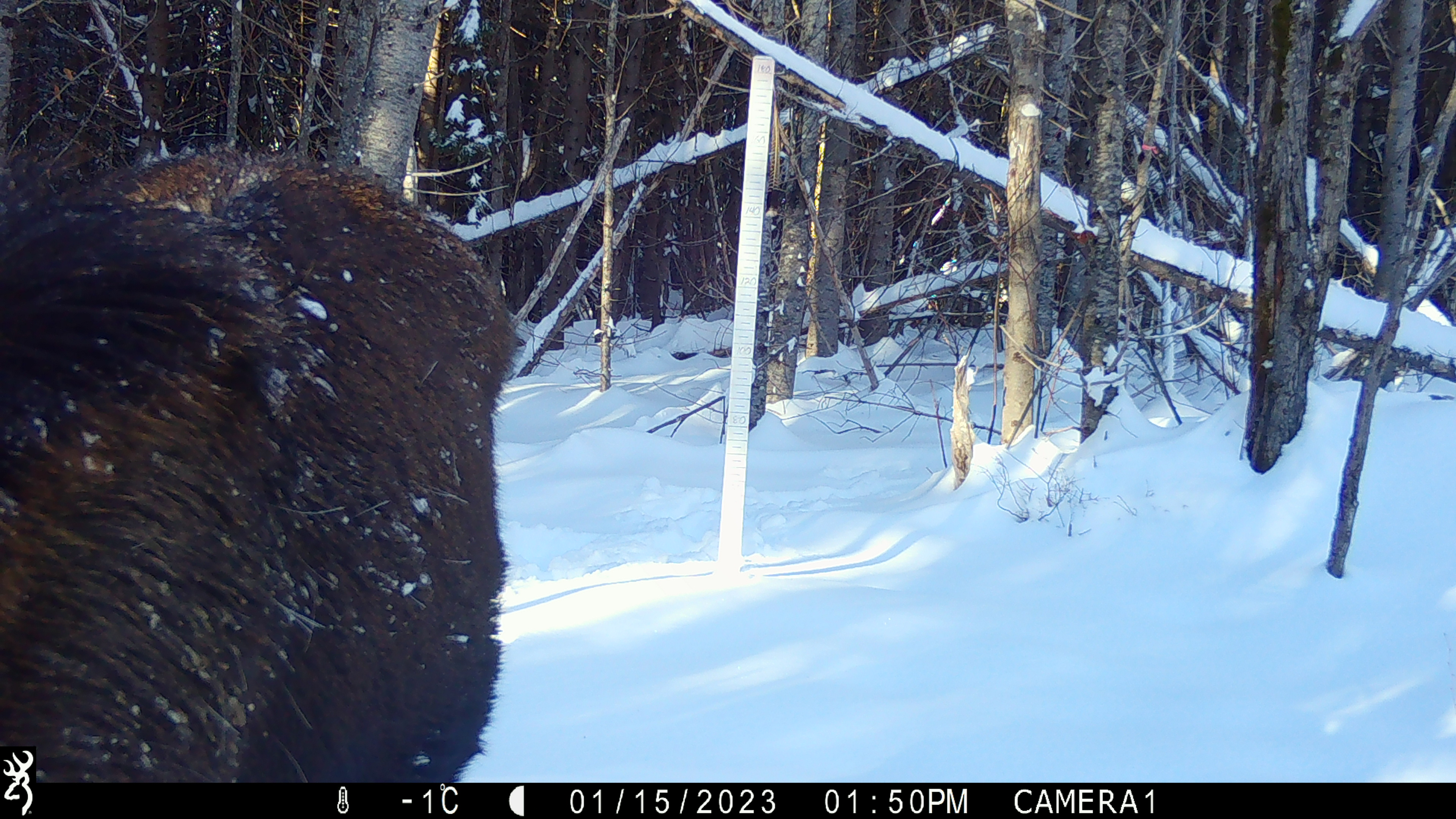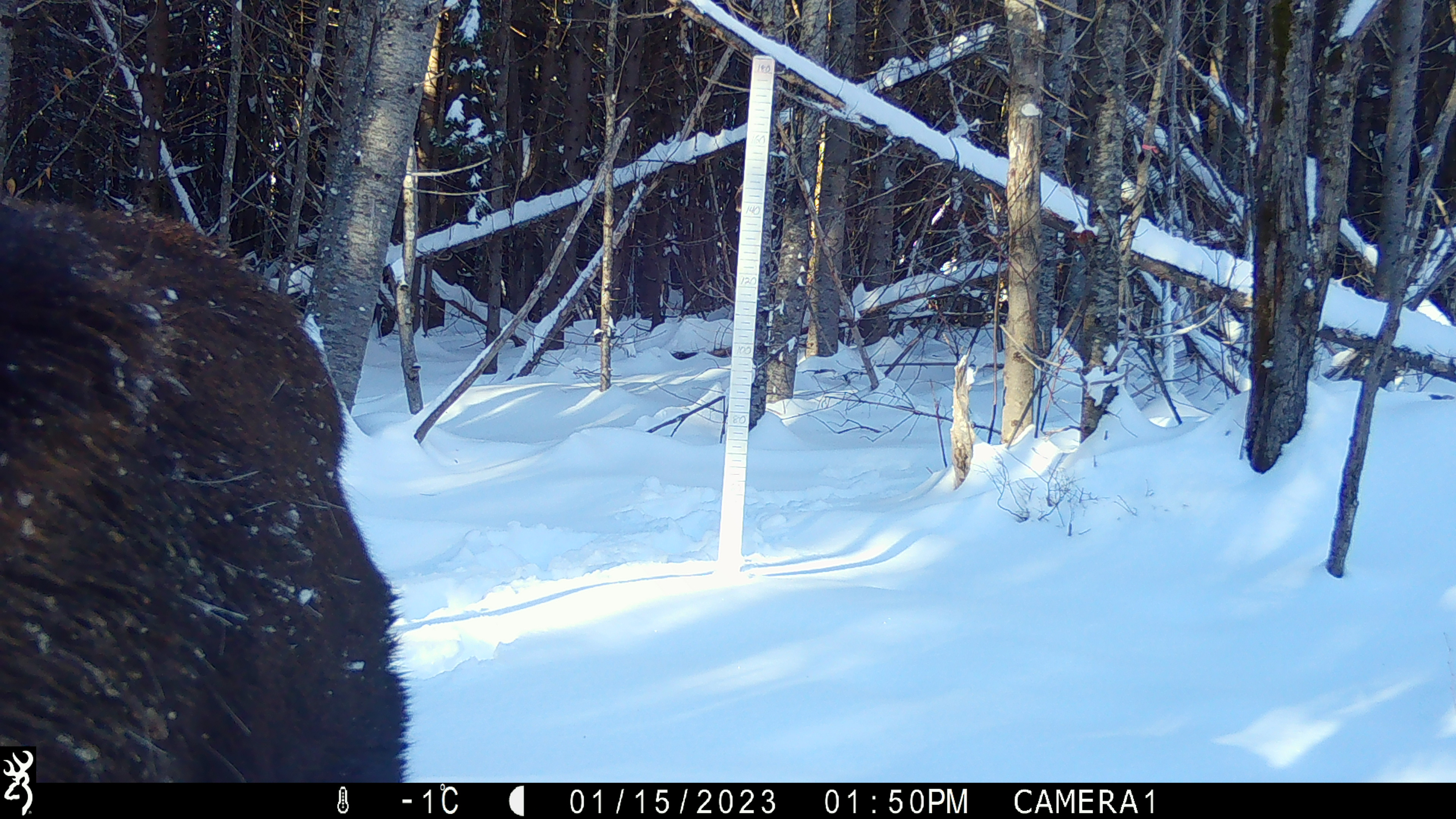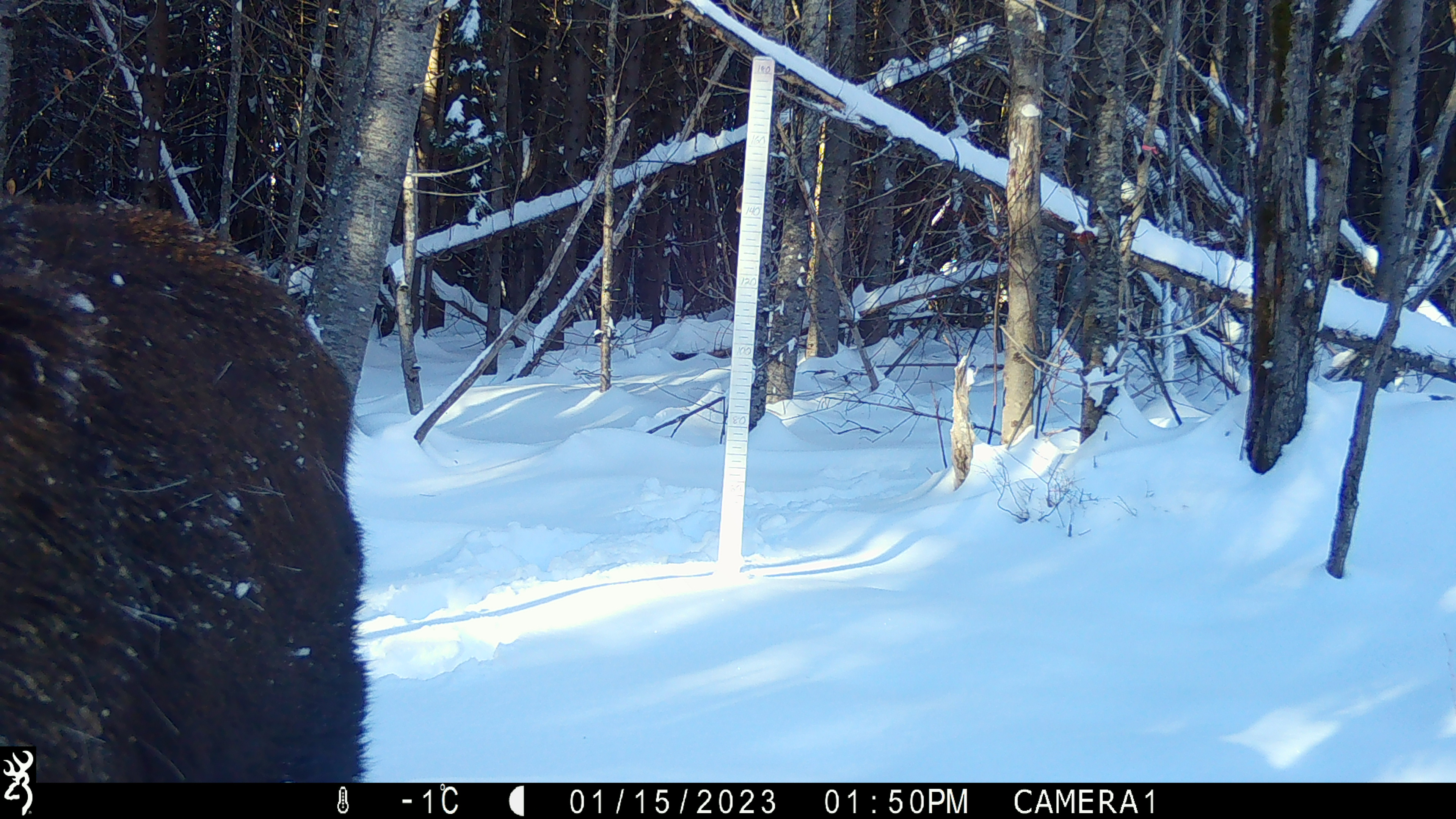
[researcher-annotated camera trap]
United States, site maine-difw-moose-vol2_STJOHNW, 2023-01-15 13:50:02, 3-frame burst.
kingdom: Animalia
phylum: Chordata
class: Mammalia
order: Artiodactyla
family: Cervidae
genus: Alces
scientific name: Alces alces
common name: moose